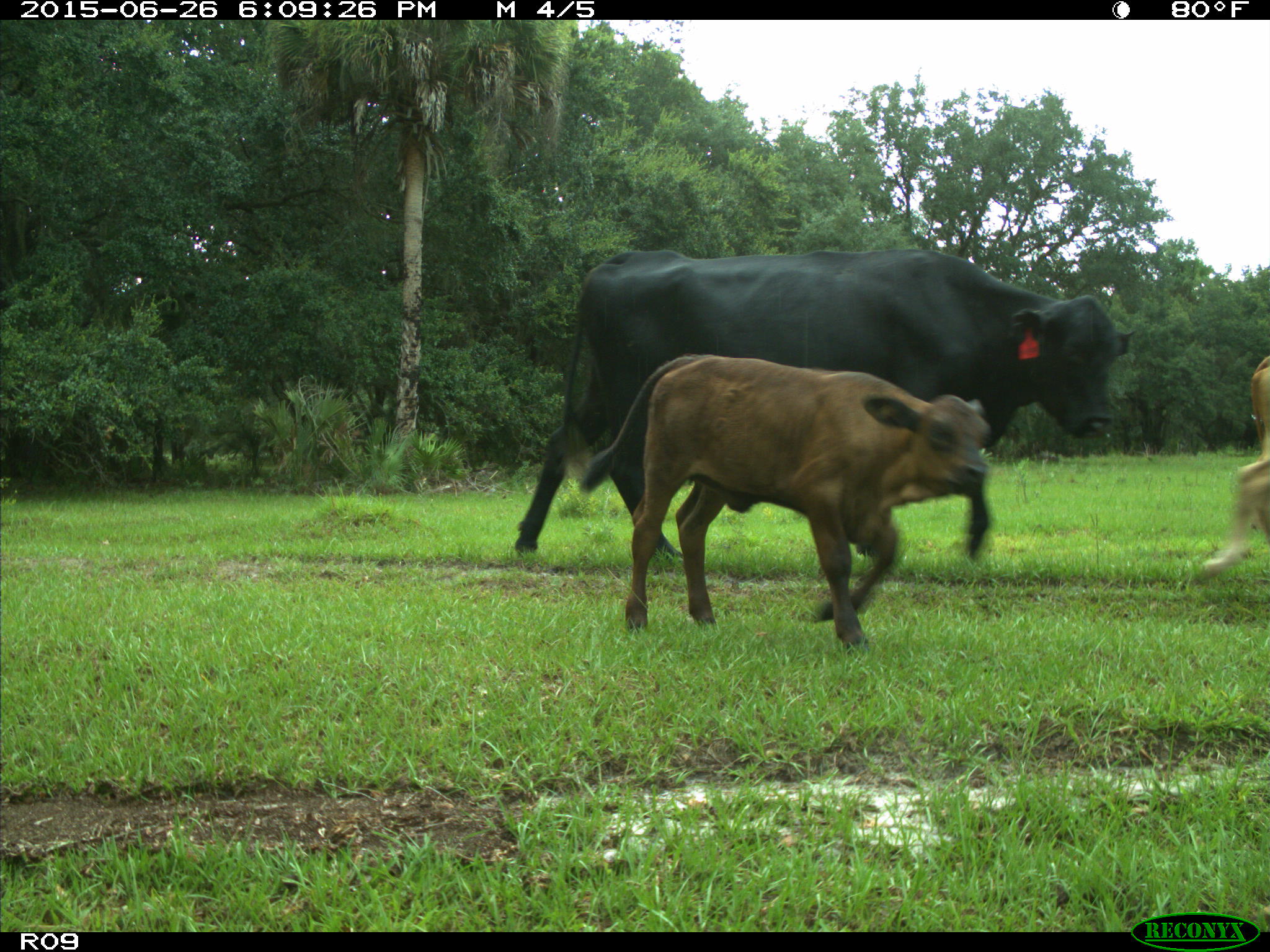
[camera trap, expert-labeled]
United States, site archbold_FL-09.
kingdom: Animalia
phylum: Chordata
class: Mammalia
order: Artiodactyla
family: Bovidae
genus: Bos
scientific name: Bos taurus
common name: domestic cow